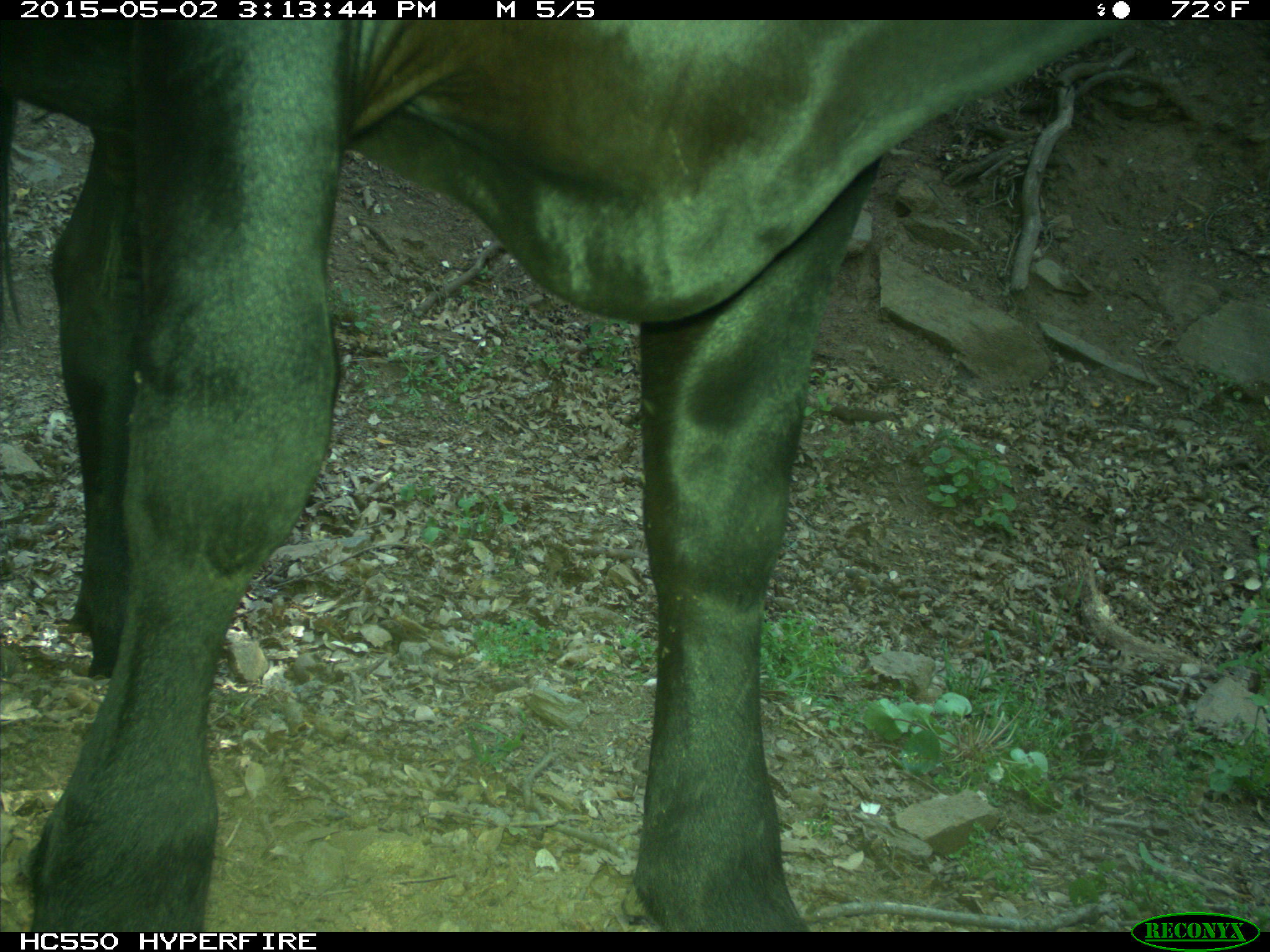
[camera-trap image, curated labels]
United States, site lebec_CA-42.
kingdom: Animalia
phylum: Chordata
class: Mammalia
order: Artiodactyla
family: Bovidae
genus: Bos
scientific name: Bos taurus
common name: domestic cow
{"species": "Bos taurus (domestic cow)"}